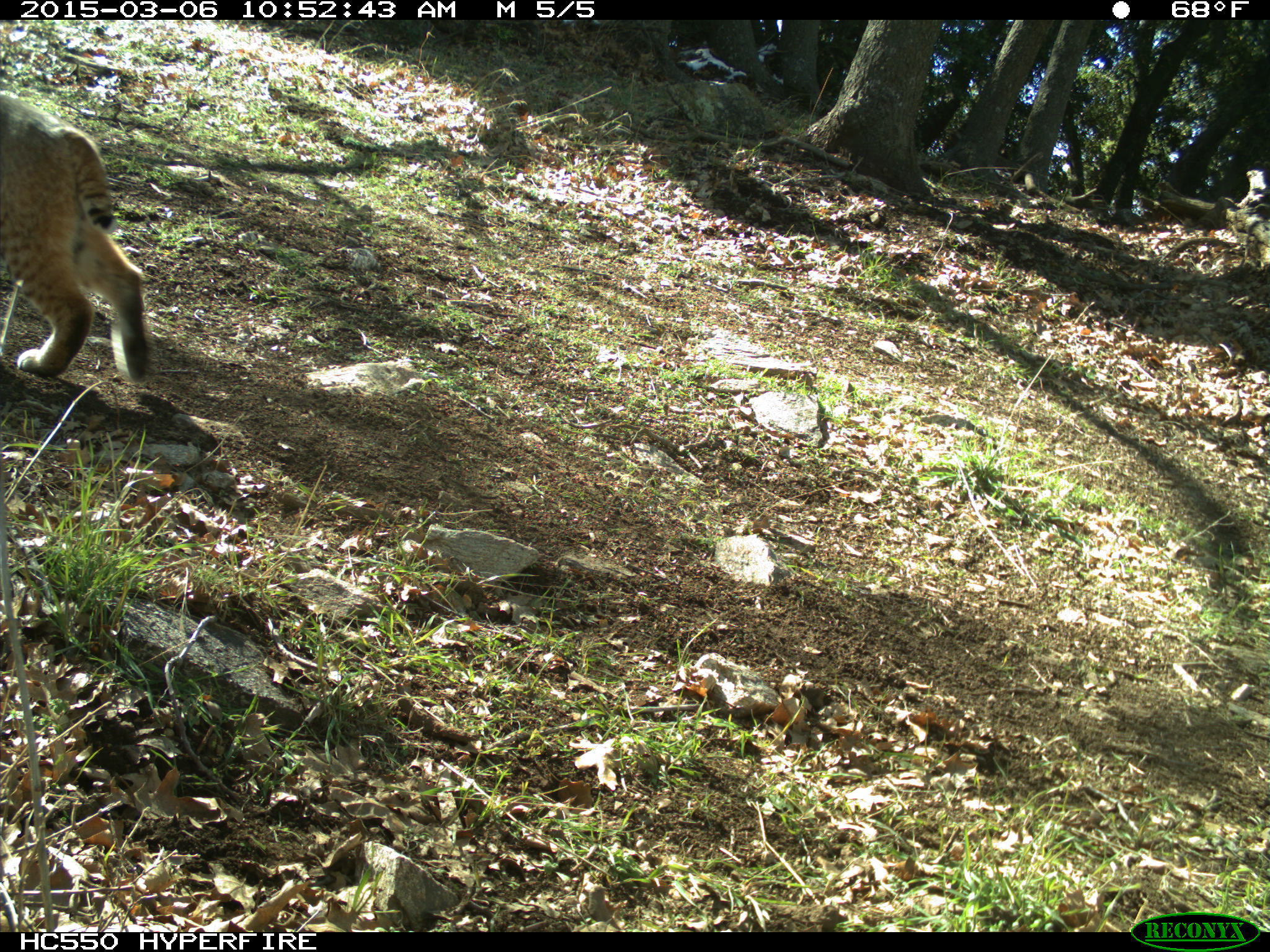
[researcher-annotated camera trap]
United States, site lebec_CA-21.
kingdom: Animalia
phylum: Chordata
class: Mammalia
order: Carnivora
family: Felidae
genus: Lynx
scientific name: Lynx rufus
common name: bobcat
Lynx rufus (bobcat).